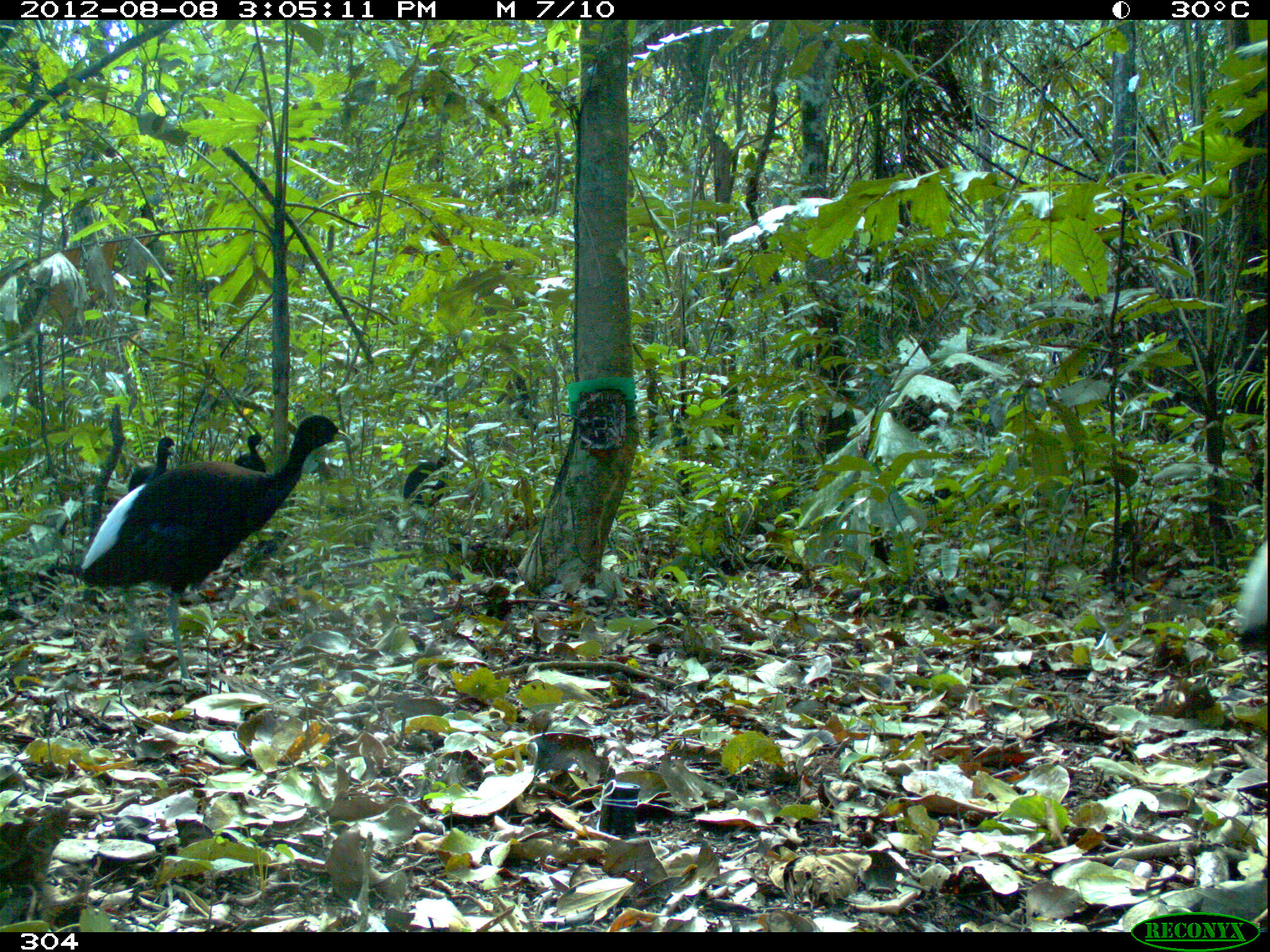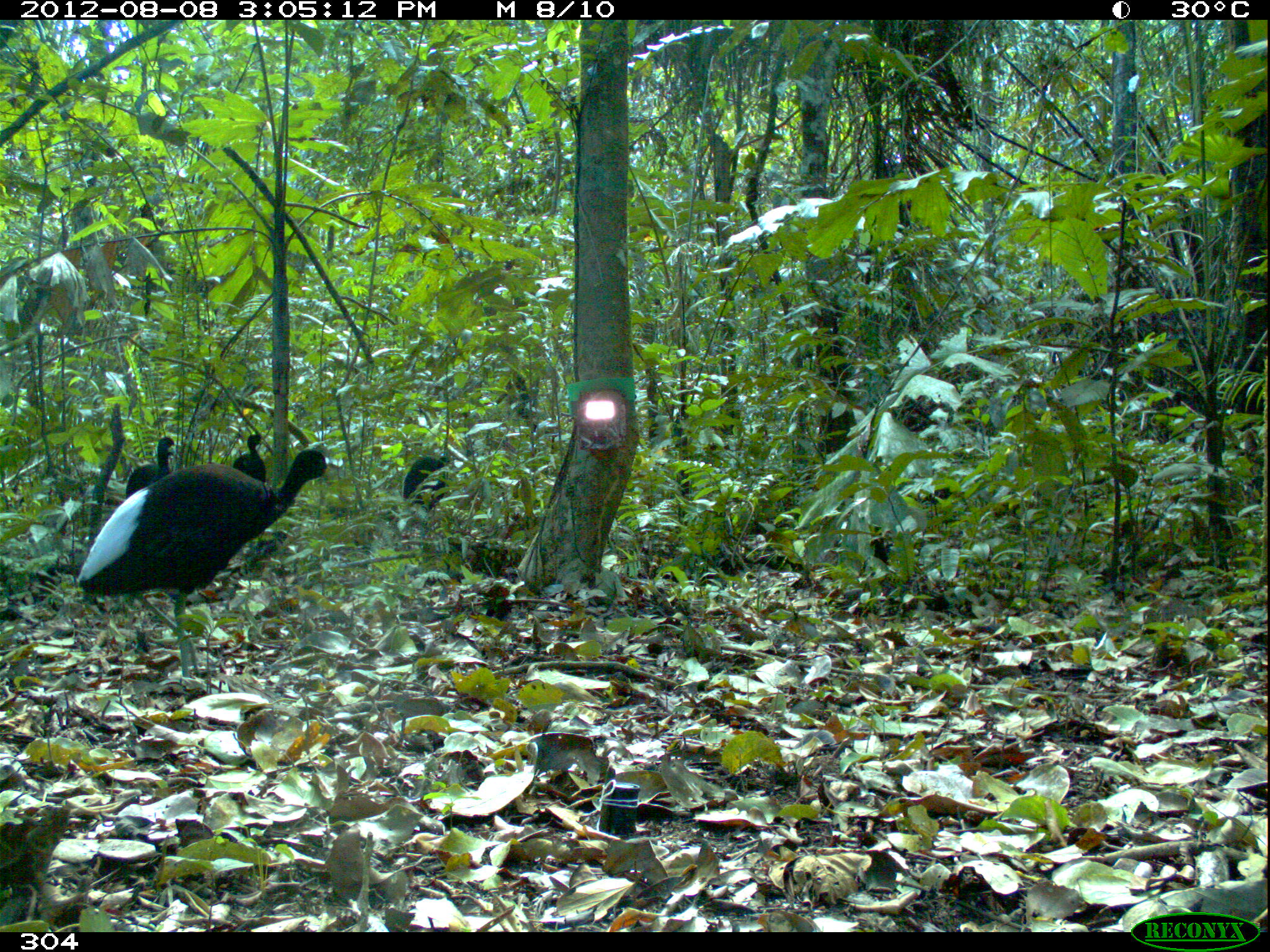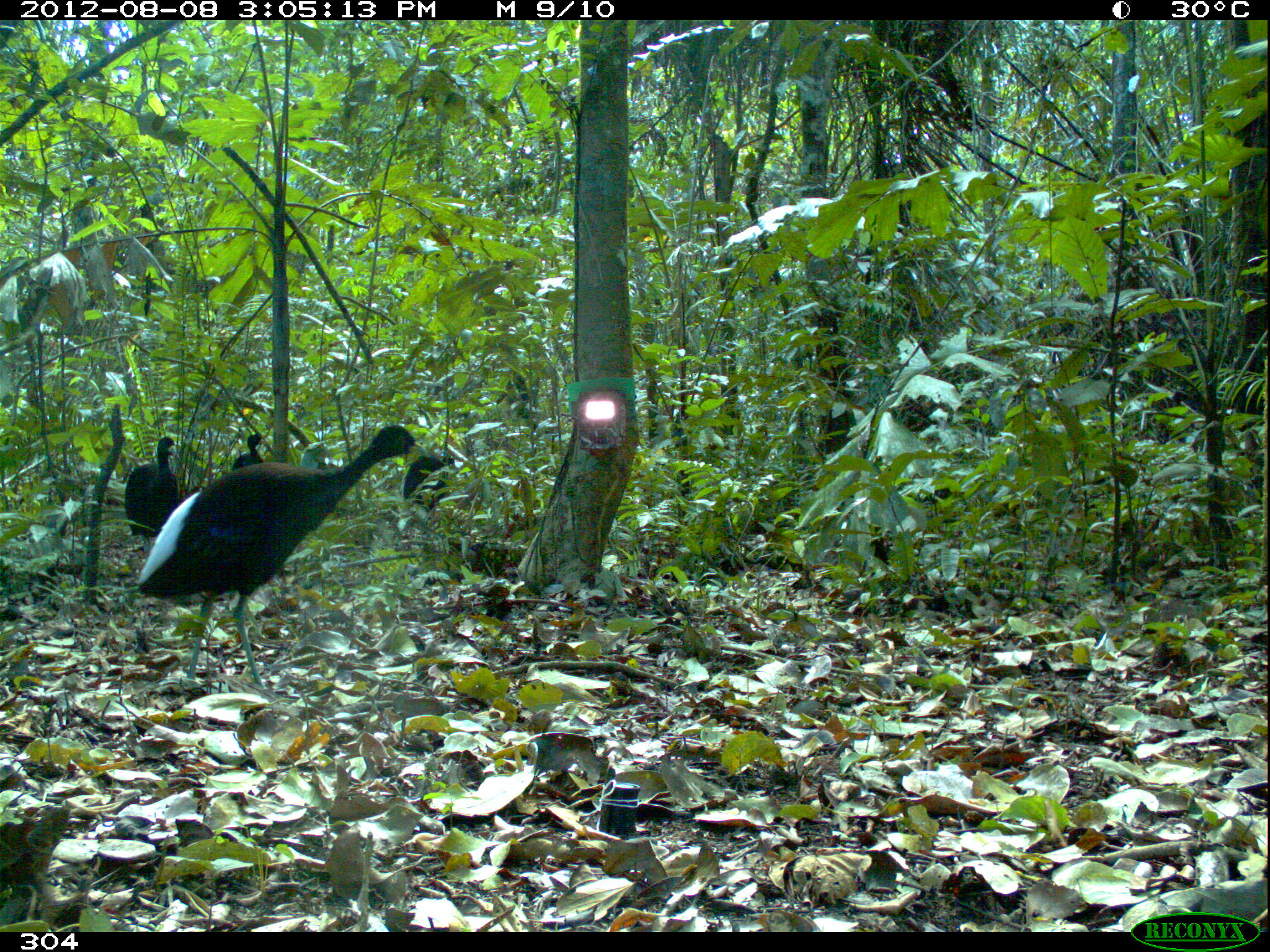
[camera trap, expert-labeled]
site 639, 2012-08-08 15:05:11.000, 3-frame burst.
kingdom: Animalia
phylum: Chordata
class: Aves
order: Gruiformes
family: Psophiidae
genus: Psophia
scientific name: Psophia leucoptera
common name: pale-winged trumpeter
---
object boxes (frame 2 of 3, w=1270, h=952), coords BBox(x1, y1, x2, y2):
psophia leucoptera: BBox(75, 448, 331, 677); BBox(125, 436, 176, 499); BBox(403, 454, 455, 512); BBox(233, 432, 267, 485)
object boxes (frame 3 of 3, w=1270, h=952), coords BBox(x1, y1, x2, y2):
psophia leucoptera: BBox(139, 422, 422, 690); BBox(124, 436, 180, 552); BBox(399, 455, 455, 512); BBox(233, 432, 266, 467)